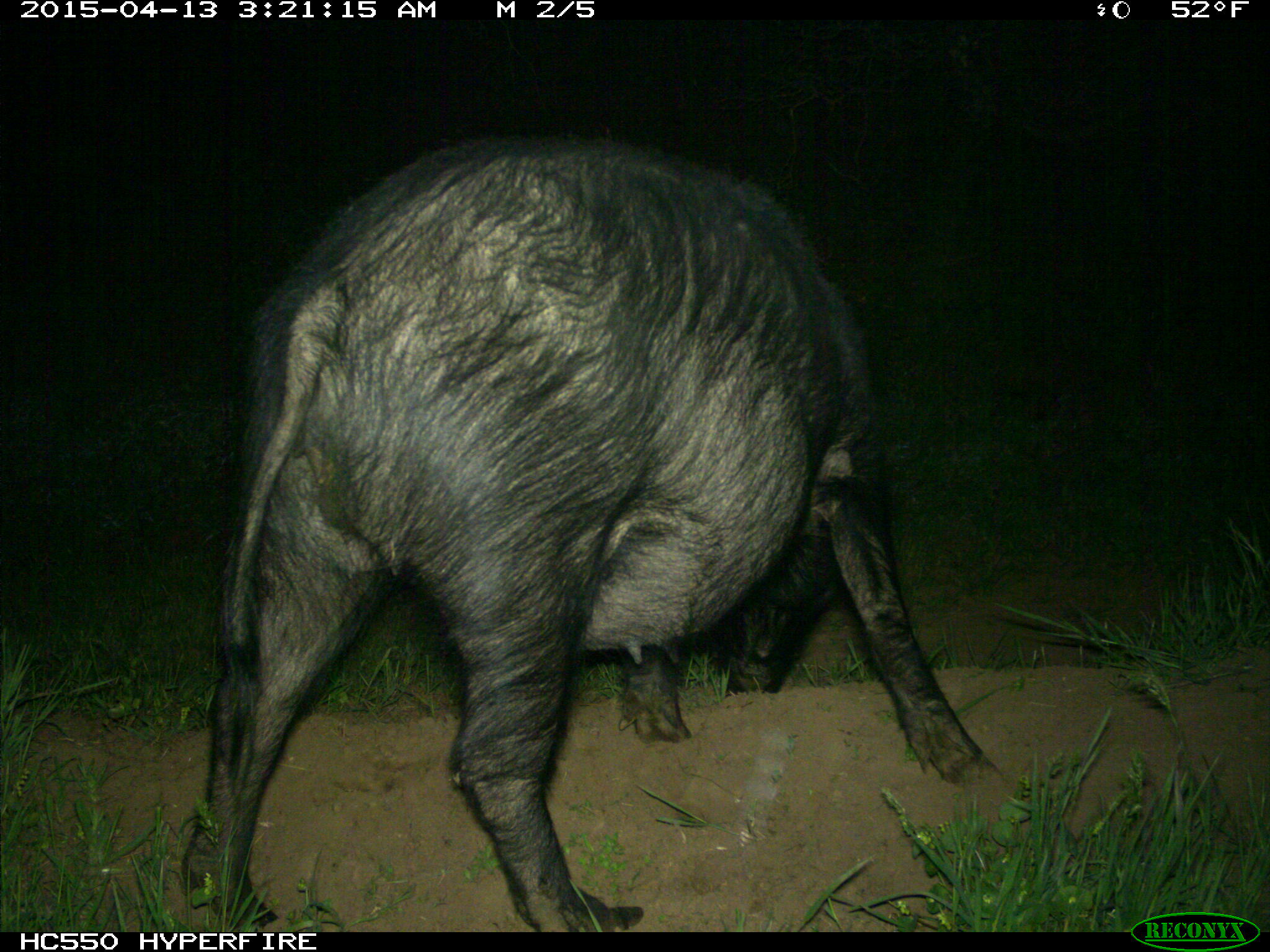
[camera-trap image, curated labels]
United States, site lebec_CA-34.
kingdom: Animalia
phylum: Chordata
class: Mammalia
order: Artiodactyla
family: Suidae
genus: Sus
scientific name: Sus scrofa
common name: wild boar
Sus scrofa (wild boar).